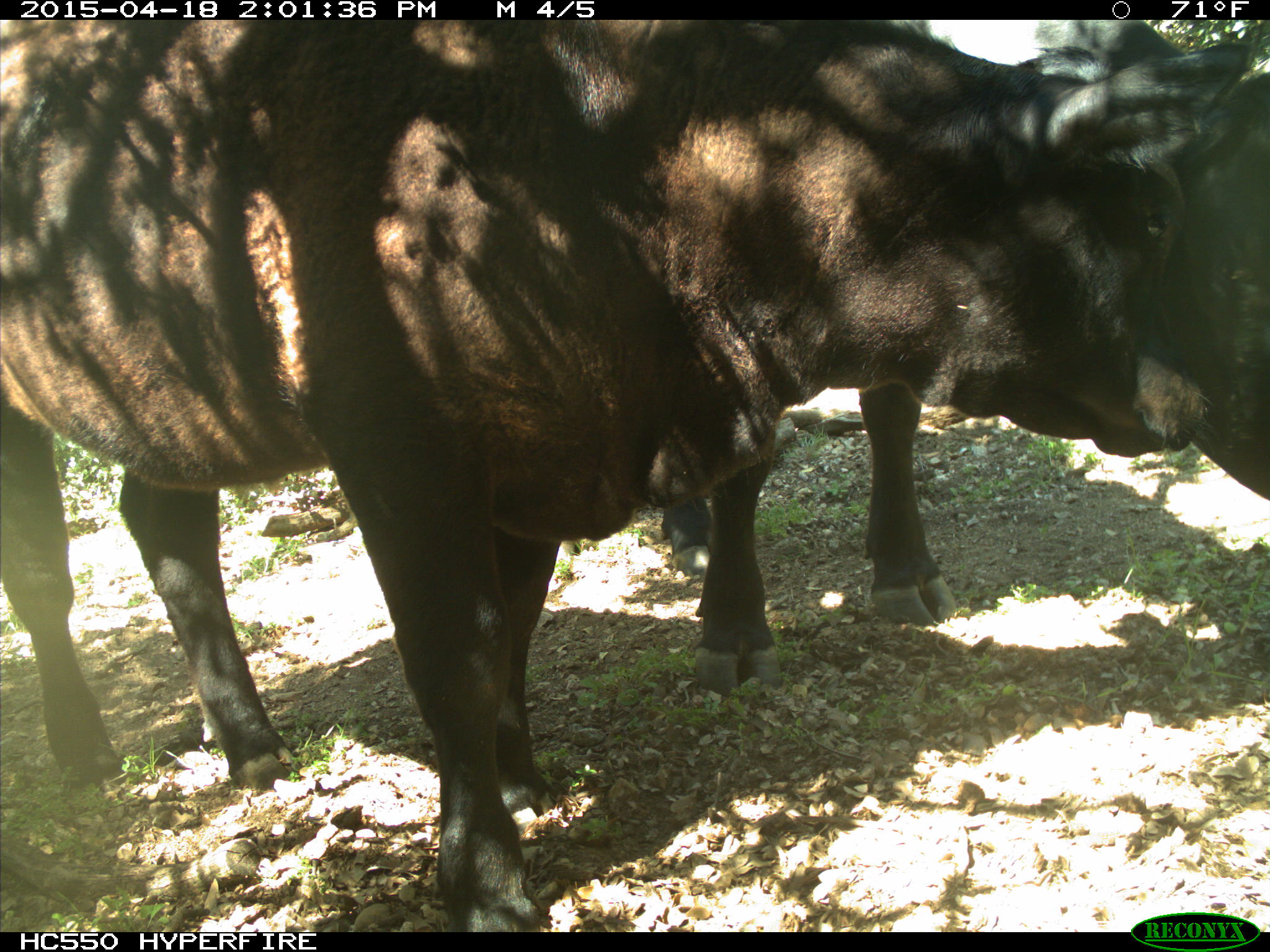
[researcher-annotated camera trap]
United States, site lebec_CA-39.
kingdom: Animalia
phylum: Chordata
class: Mammalia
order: Artiodactyla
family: Bovidae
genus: Bos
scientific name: Bos taurus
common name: domestic cow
Bos taurus (domestic cow).